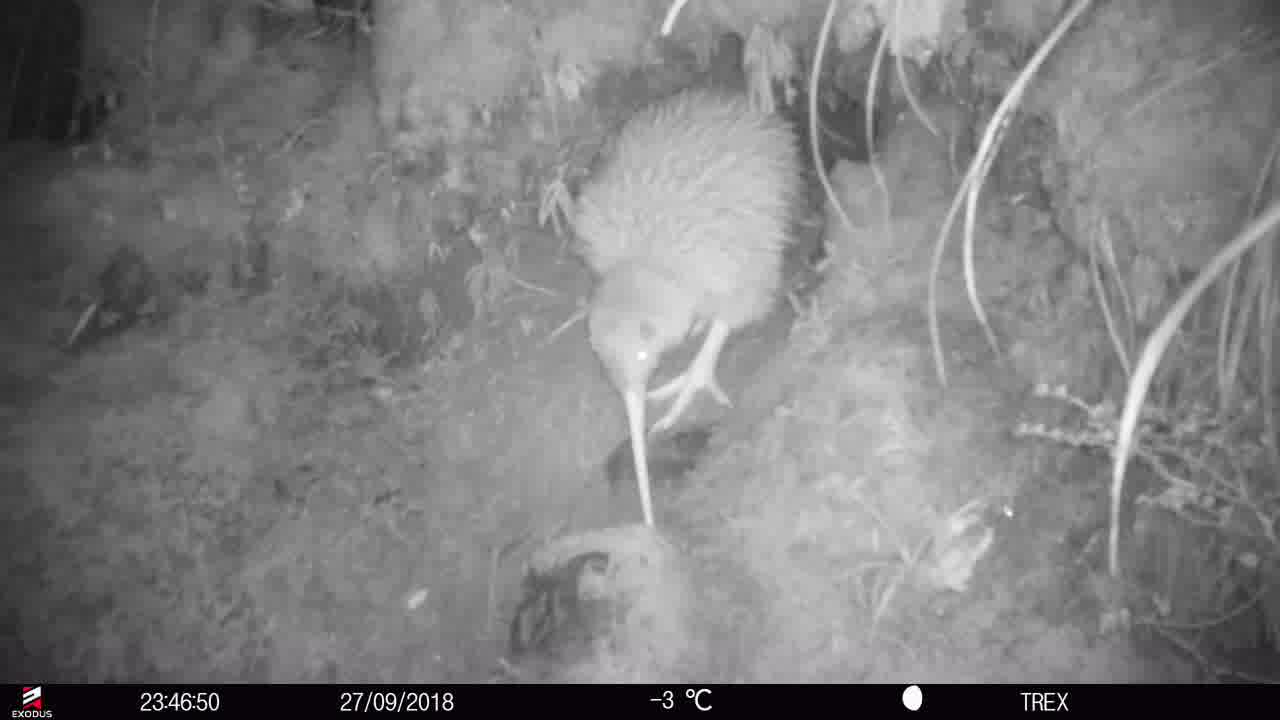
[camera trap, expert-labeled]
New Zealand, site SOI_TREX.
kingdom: Animalia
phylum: Chordata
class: Aves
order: Apterygiformes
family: Apterygidae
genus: Apteryx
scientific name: Apteryx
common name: kiwi